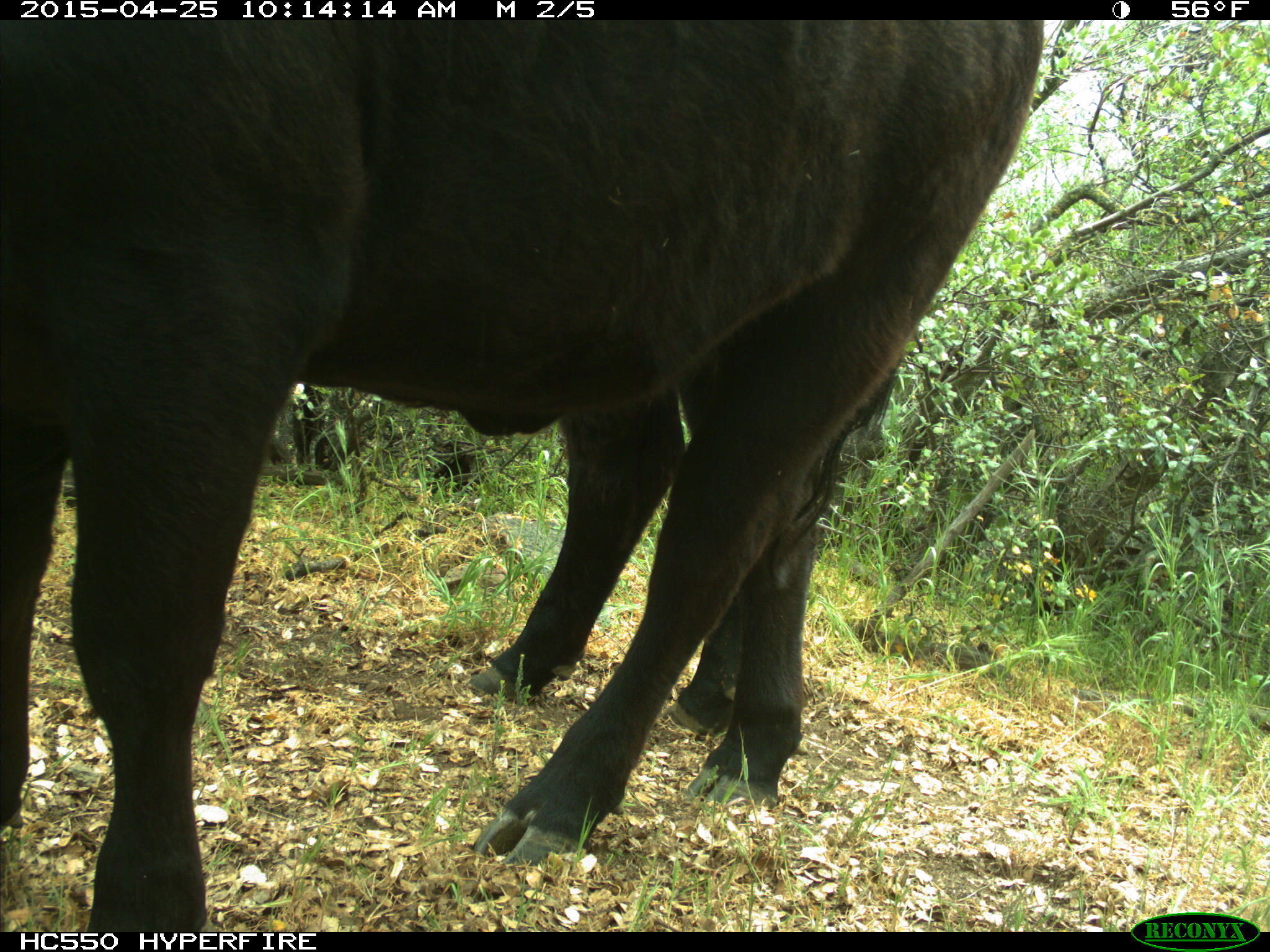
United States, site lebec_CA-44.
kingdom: Animalia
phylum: Chordata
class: Mammalia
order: Artiodactyla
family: Suidae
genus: Sus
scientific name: Sus scrofa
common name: wild boar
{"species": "Sus scrofa (wild boar)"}